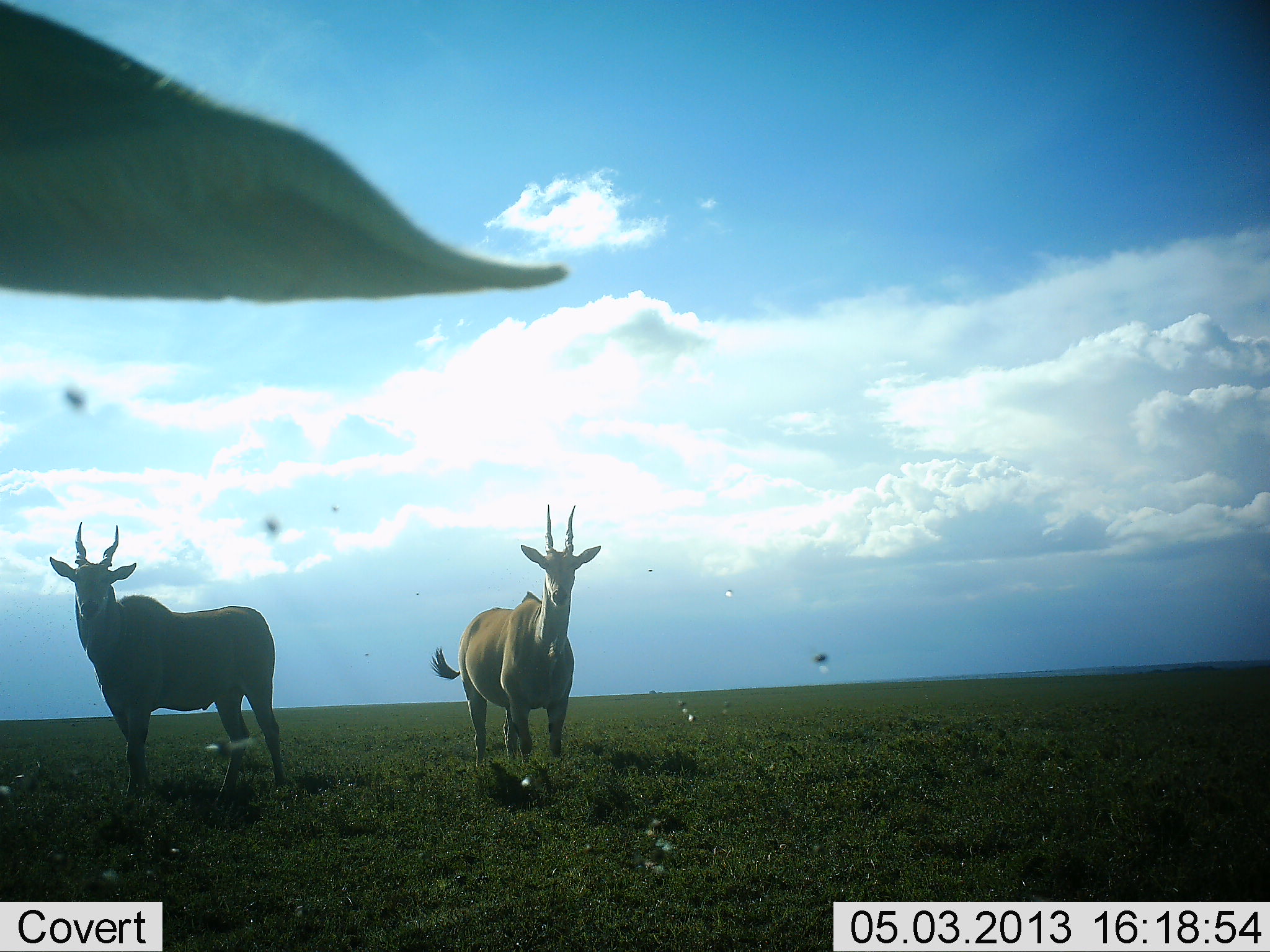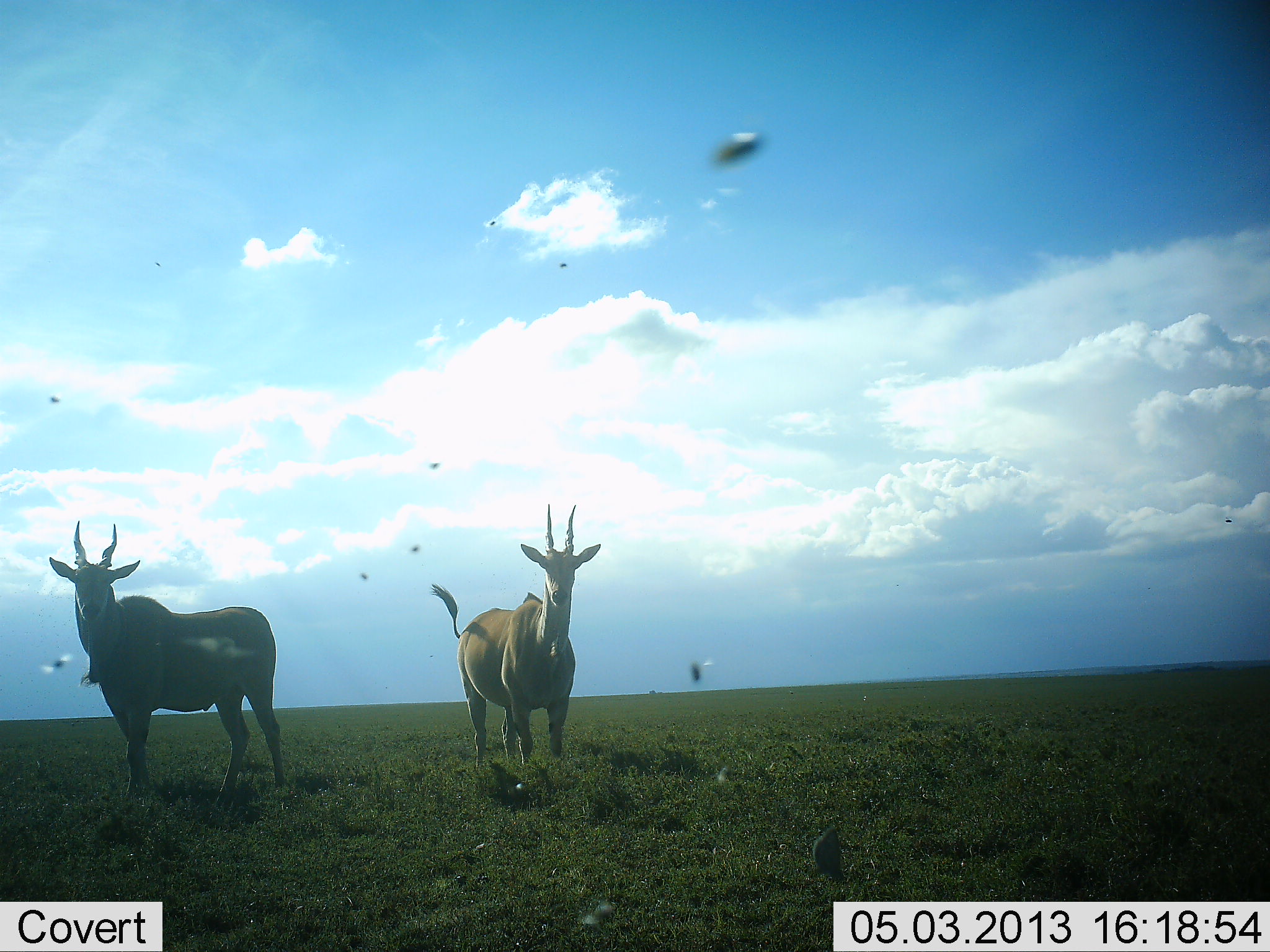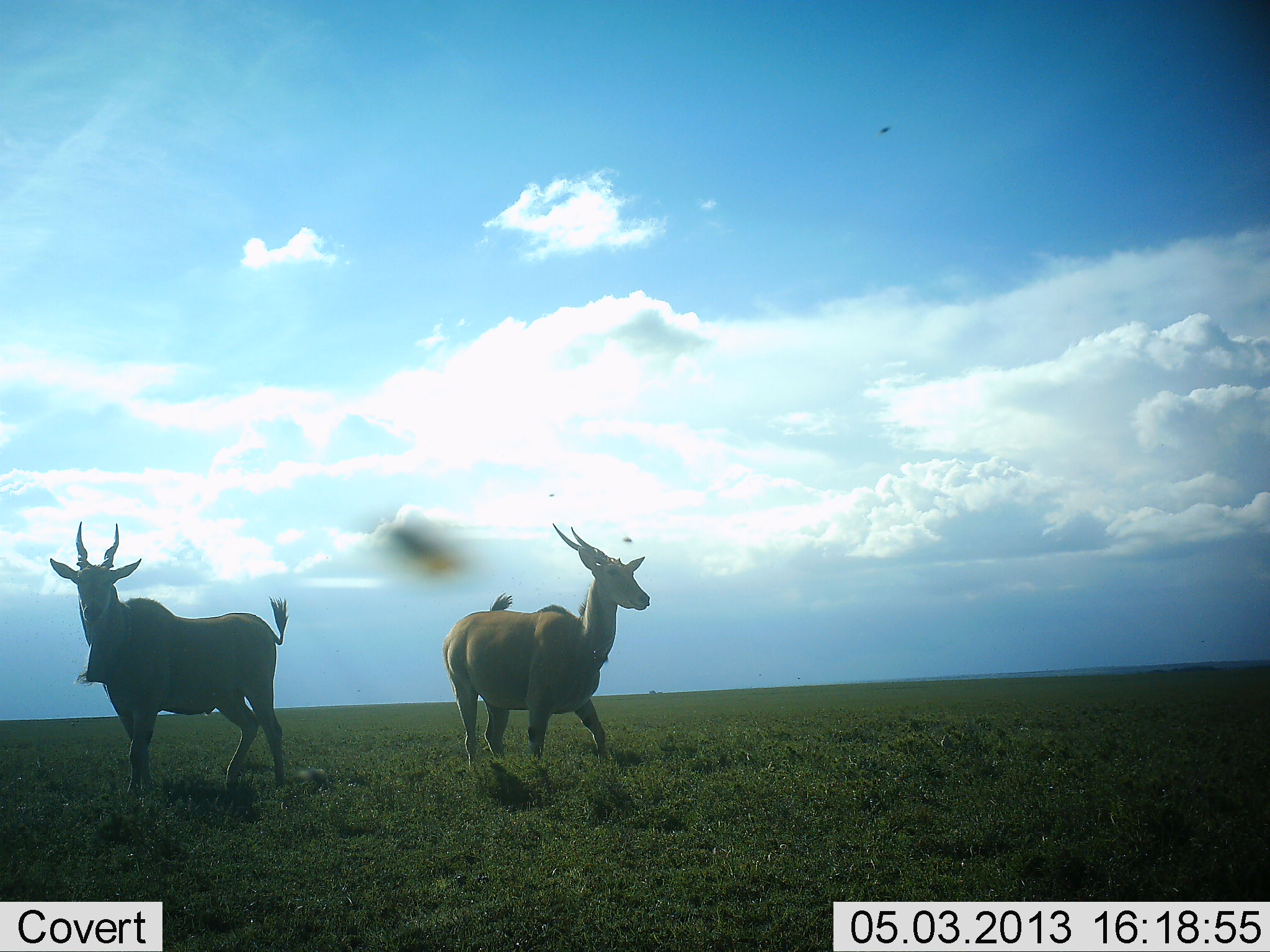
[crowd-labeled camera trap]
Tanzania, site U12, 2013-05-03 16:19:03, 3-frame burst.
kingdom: Animalia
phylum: Chordata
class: Mammalia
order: Artiodactyla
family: Bovidae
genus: Tragelaphus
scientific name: Tragelaphus oryx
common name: eland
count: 2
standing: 93%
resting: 0%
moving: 27%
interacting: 0%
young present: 0%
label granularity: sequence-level